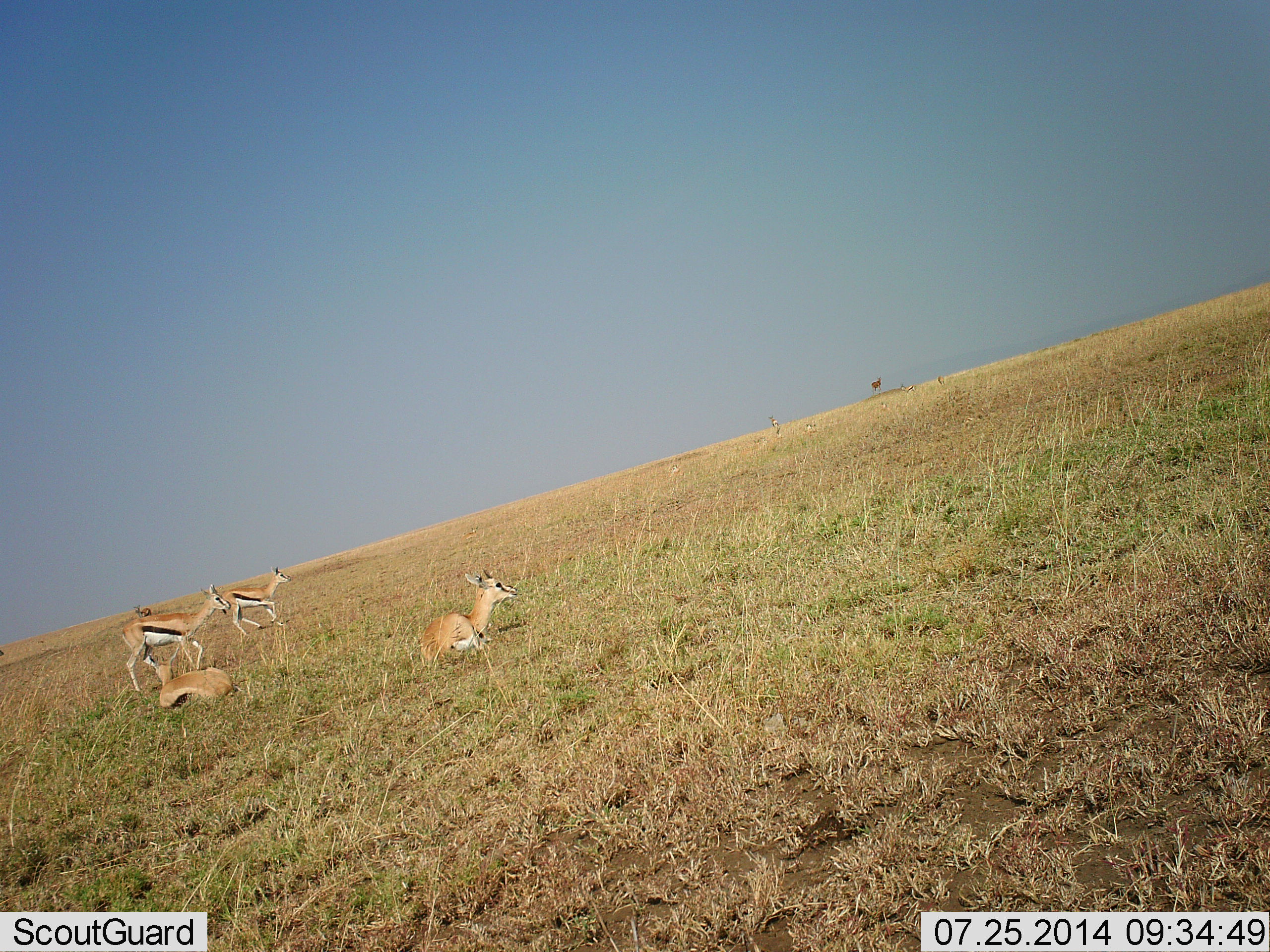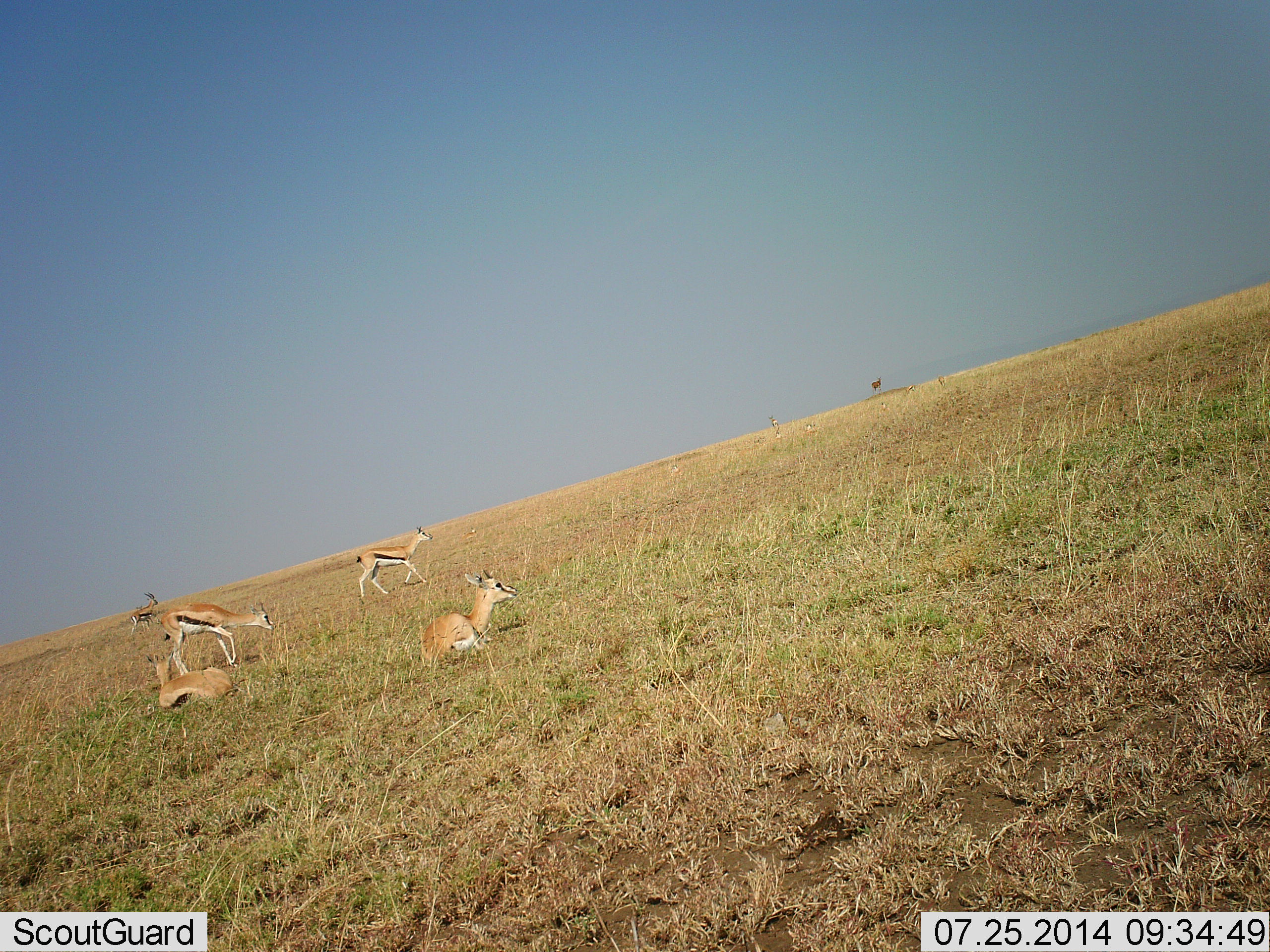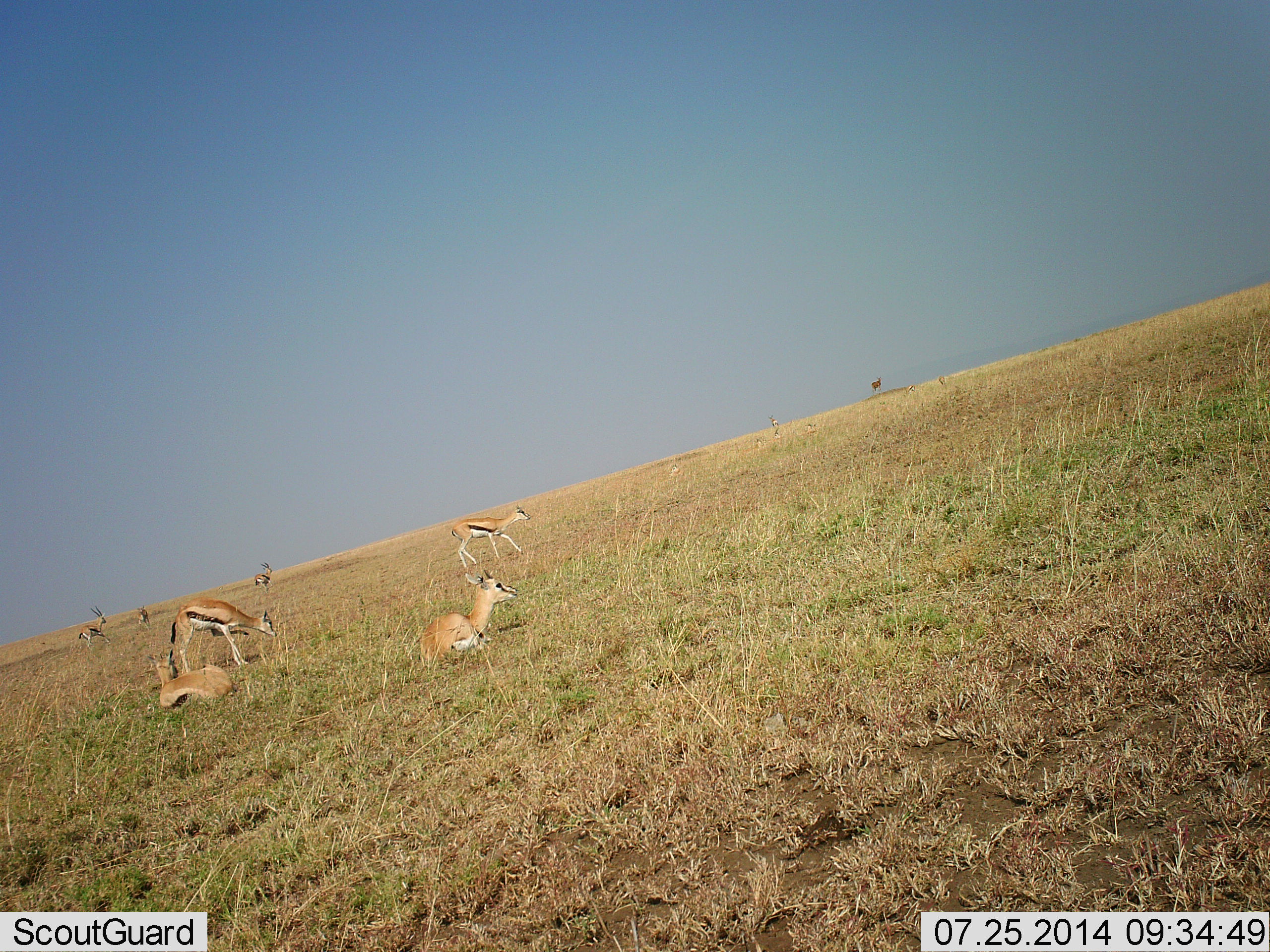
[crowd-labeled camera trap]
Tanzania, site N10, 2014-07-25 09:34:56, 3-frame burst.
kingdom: Animalia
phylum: Chordata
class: Mammalia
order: Artiodactyla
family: Bovidae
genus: Eudorcas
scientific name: Eudorcas thomsonii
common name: thomson's gazelle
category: gazellethomsons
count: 7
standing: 36%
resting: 91%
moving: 82%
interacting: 0%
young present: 9%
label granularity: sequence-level